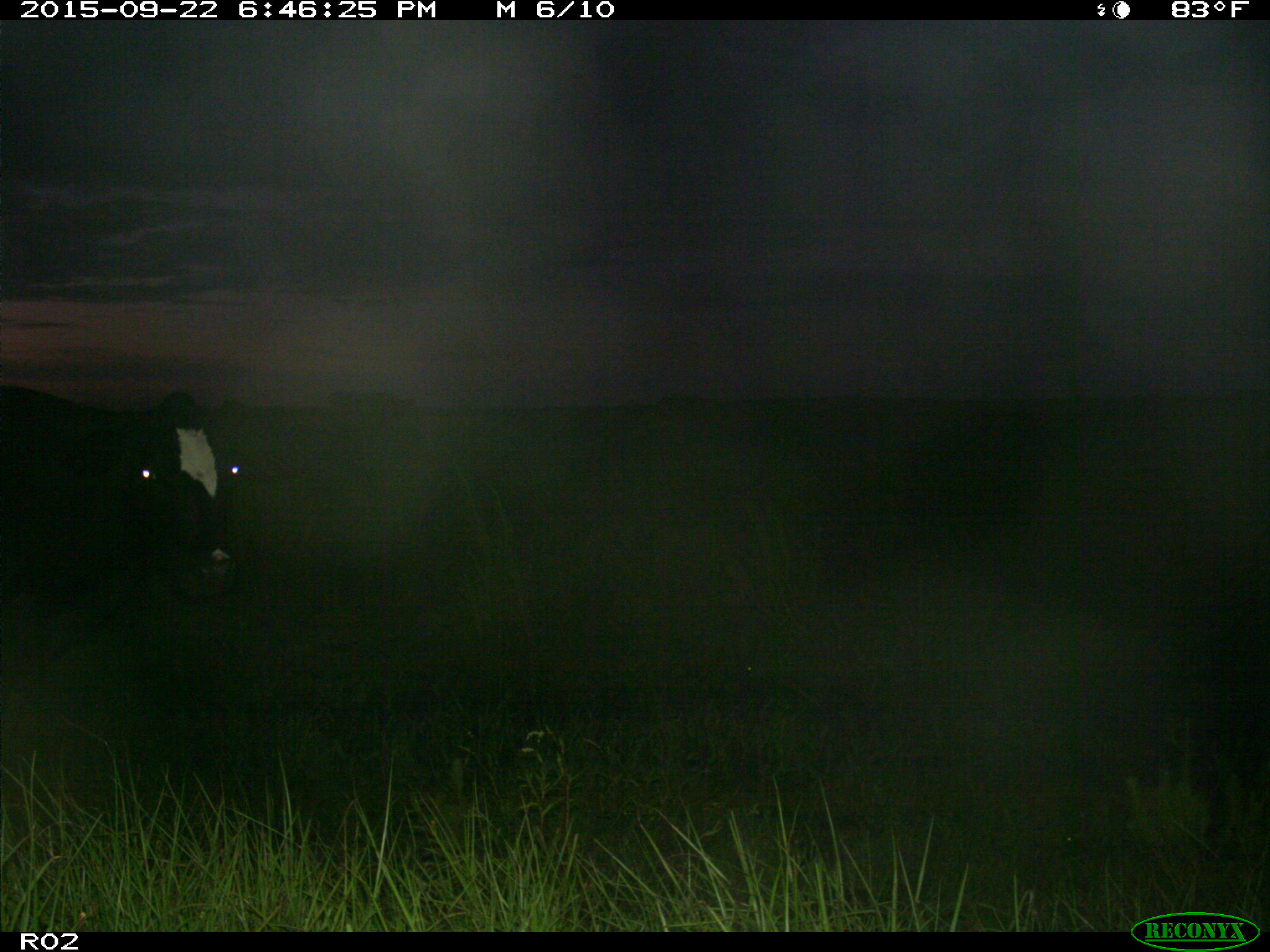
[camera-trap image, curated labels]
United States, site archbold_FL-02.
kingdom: Animalia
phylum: Chordata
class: Mammalia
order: Artiodactyla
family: Bovidae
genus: Bos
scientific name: Bos taurus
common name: domestic cow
Bos taurus (domestic cow).